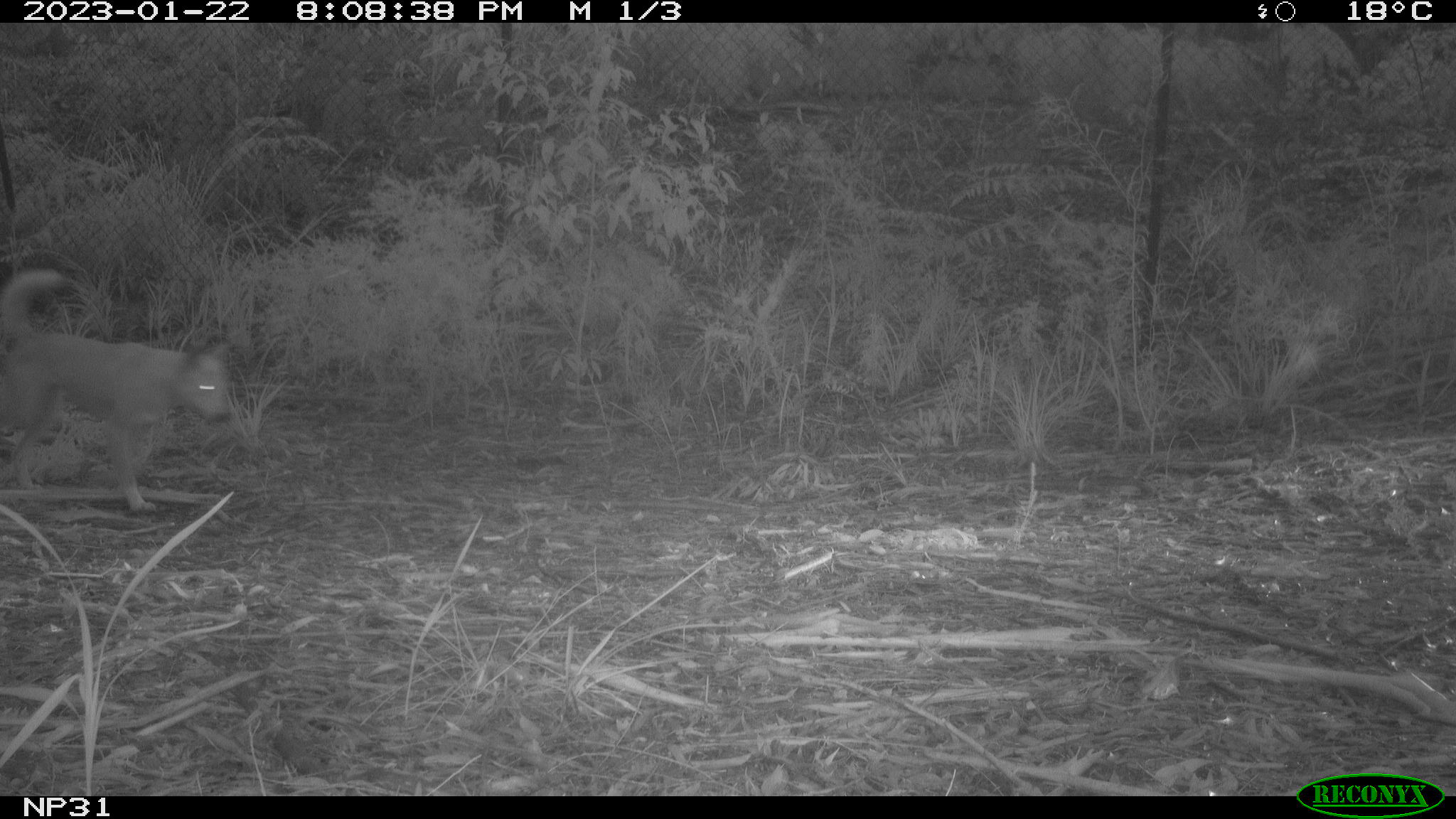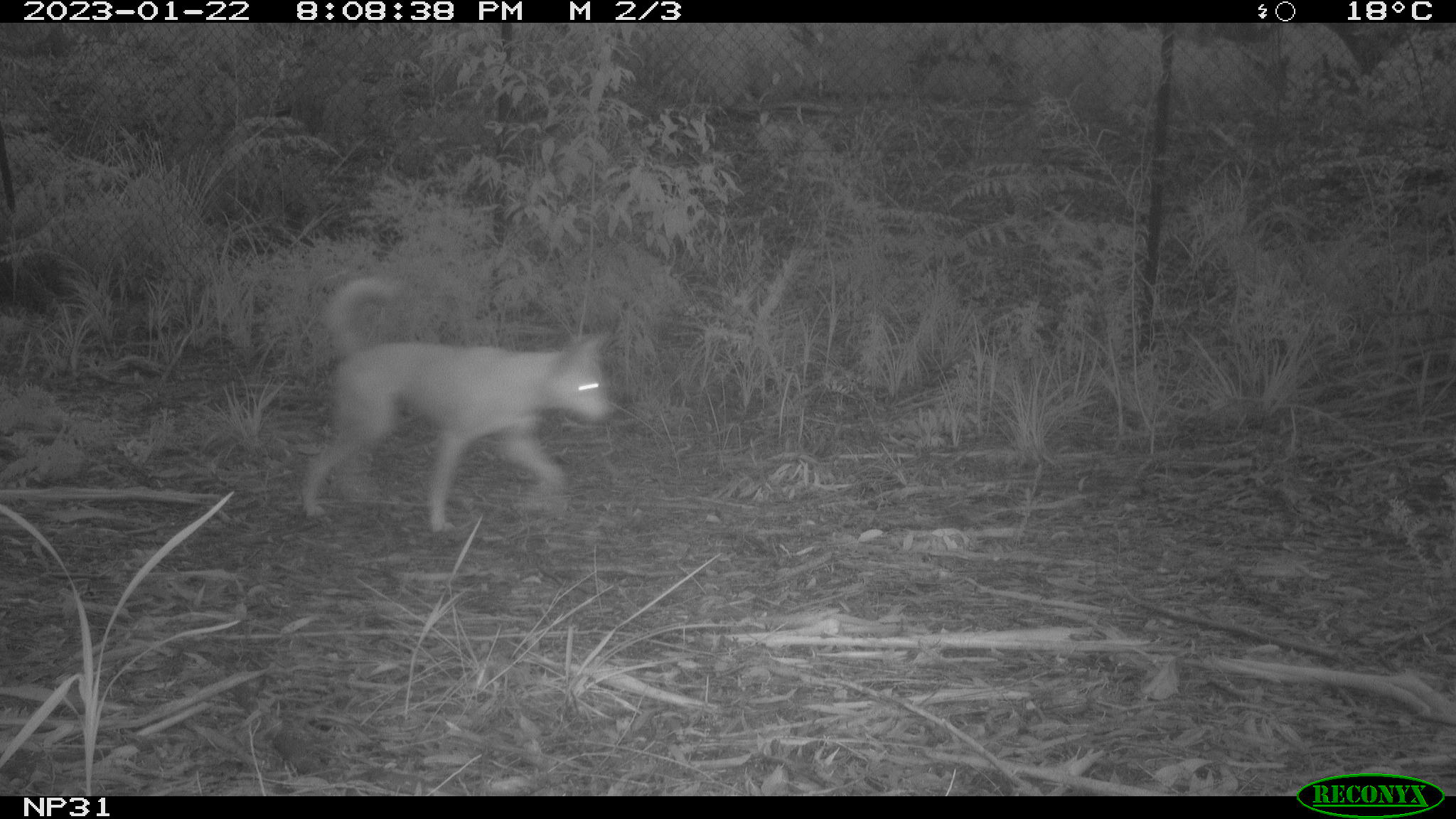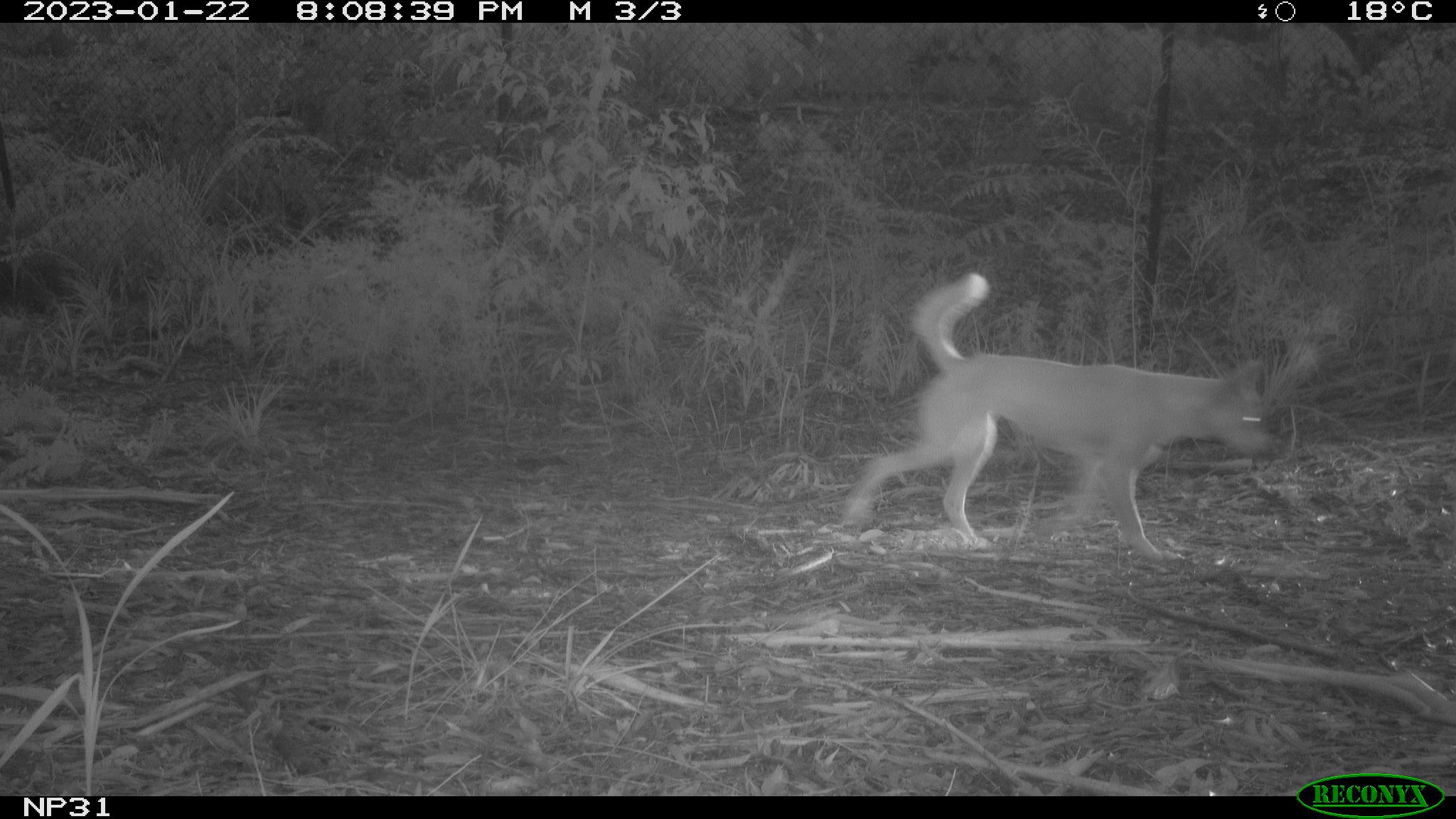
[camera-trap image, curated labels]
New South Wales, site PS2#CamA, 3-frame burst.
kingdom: Animalia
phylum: Chordata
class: Mammalia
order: Carnivora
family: Canidae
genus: Canis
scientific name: Canis familiaris dingo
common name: dingo